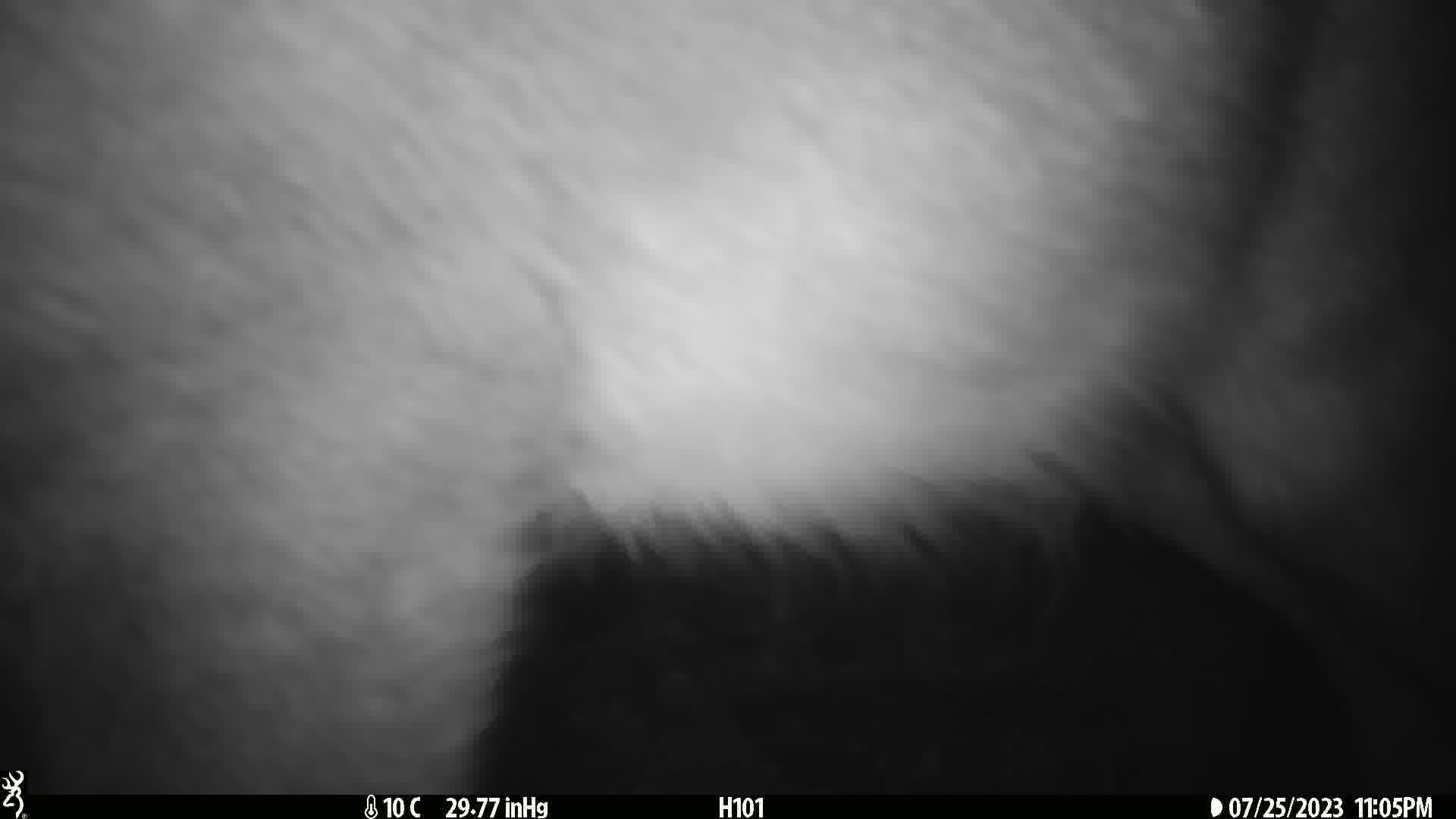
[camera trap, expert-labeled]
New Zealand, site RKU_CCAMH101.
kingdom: Animalia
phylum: Chordata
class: Mammalia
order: Artiodactyla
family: Cervidae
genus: Odocoileus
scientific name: Odocoileus virginianus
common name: white-tailed deer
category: white tailed deer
White tailed deer (white-tailed deer) (Odocoileus virginianus).